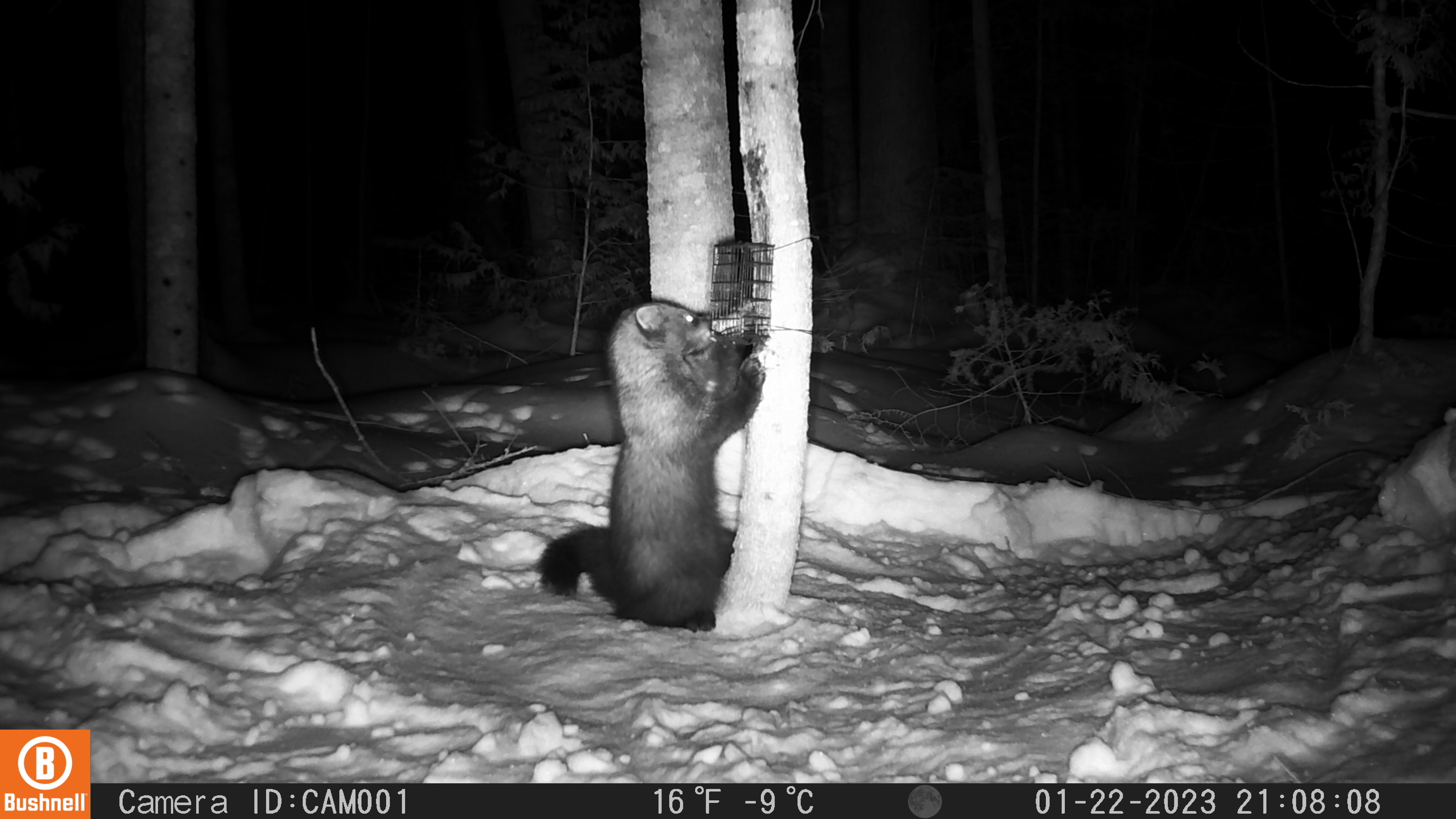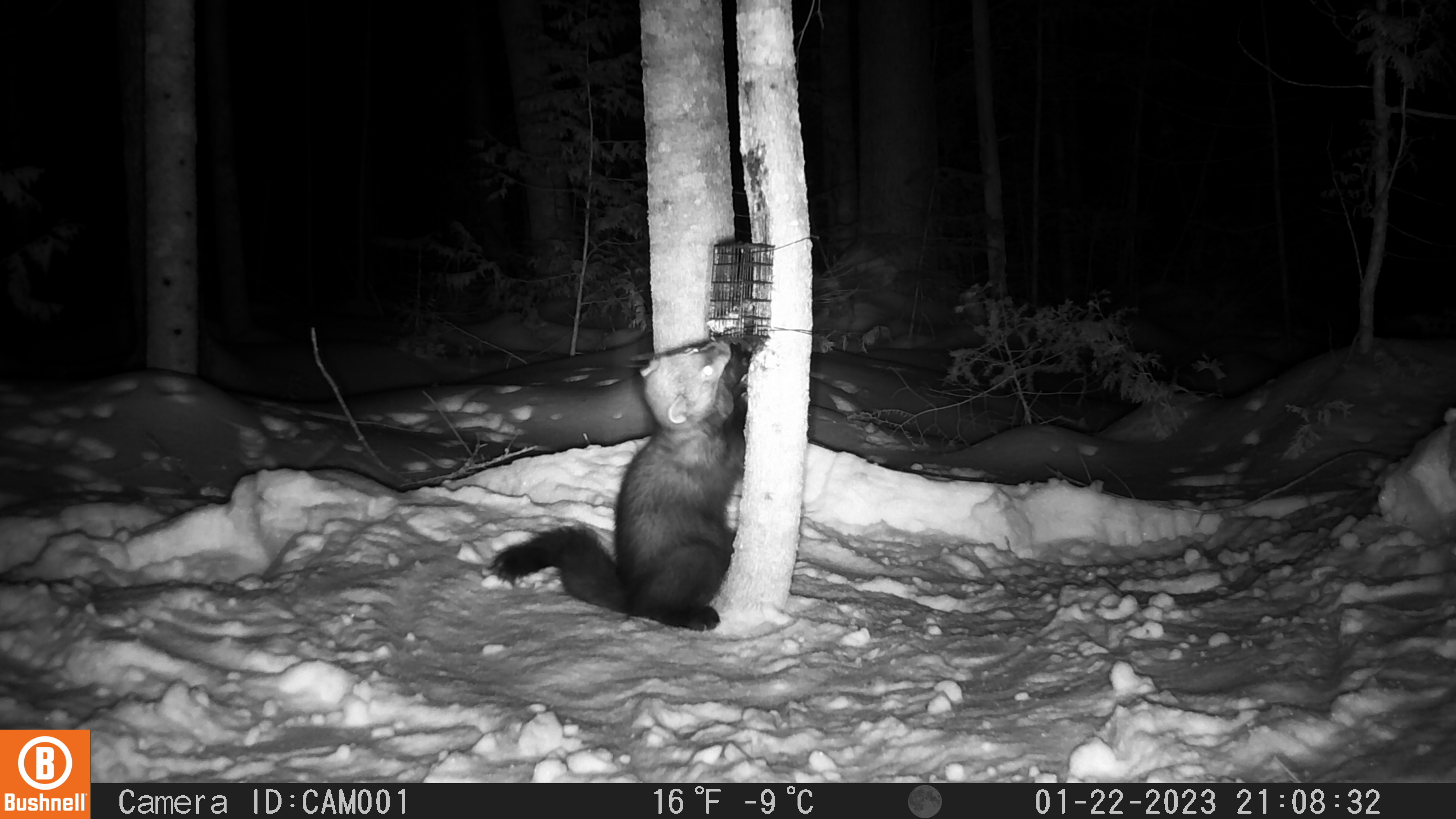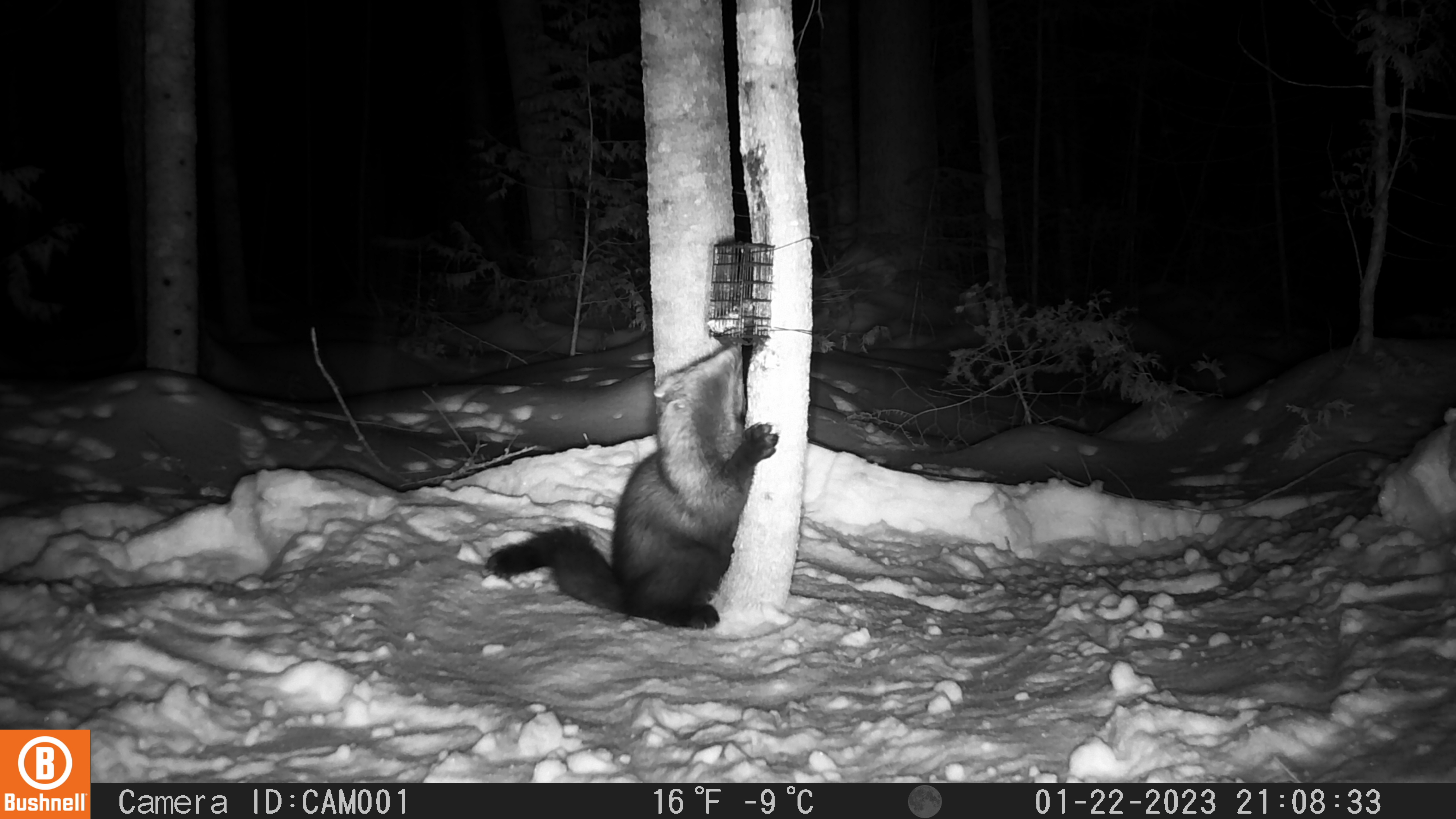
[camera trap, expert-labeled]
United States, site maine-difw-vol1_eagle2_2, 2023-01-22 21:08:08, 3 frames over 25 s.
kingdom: Animalia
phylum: Chordata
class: Mammalia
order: Carnivora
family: Mustelidae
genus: Pekania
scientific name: Pekania pennanti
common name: fisher